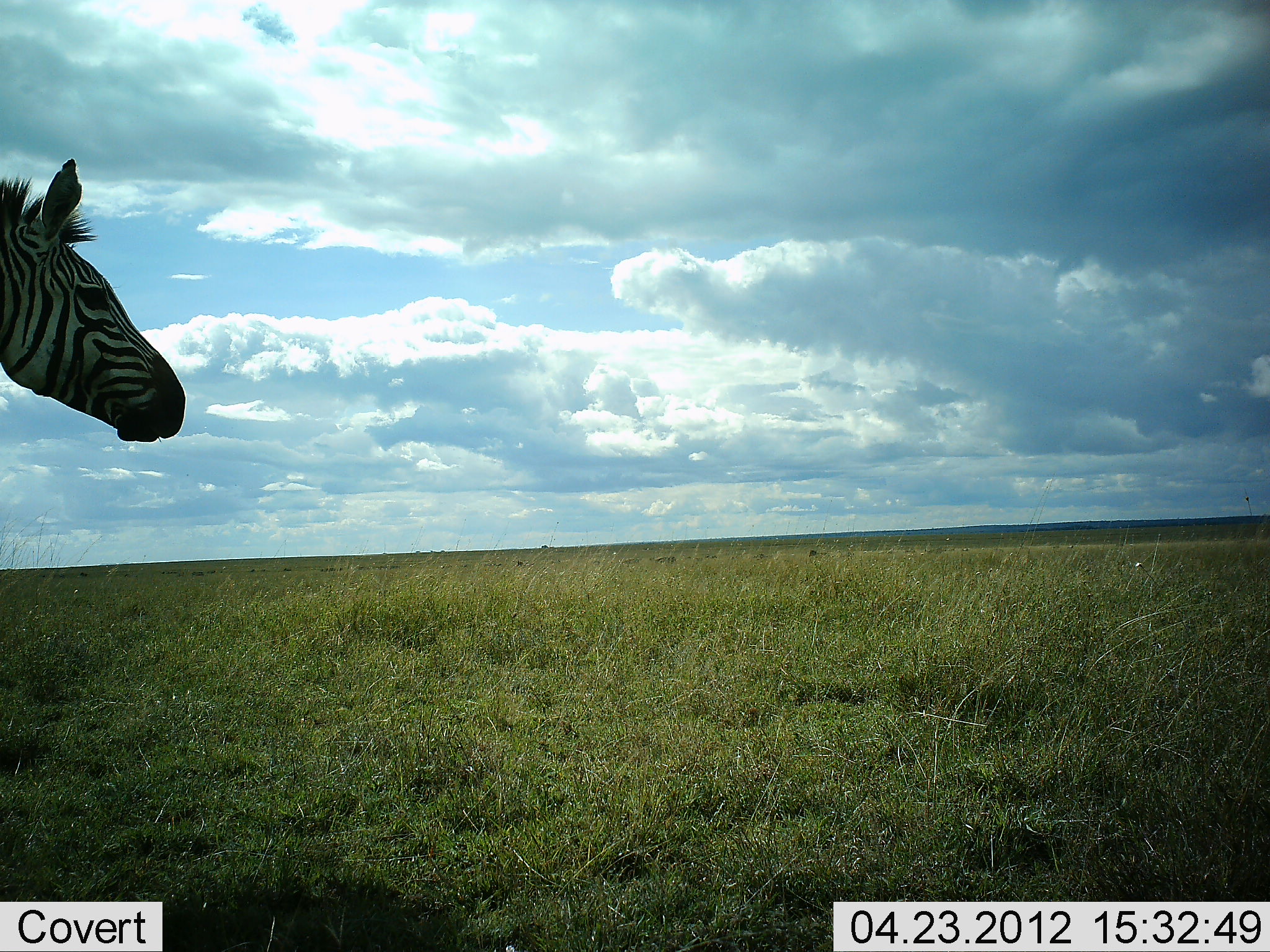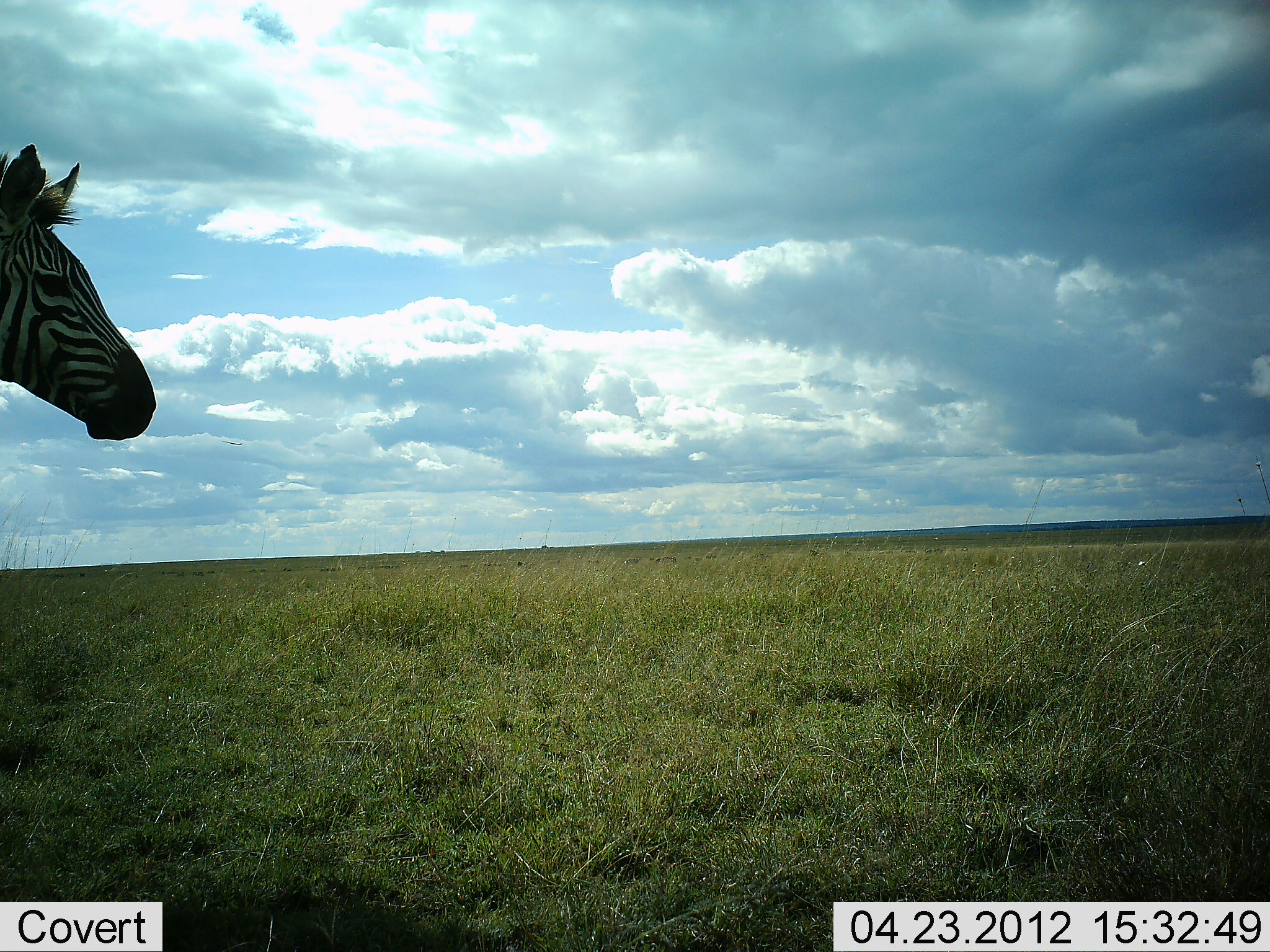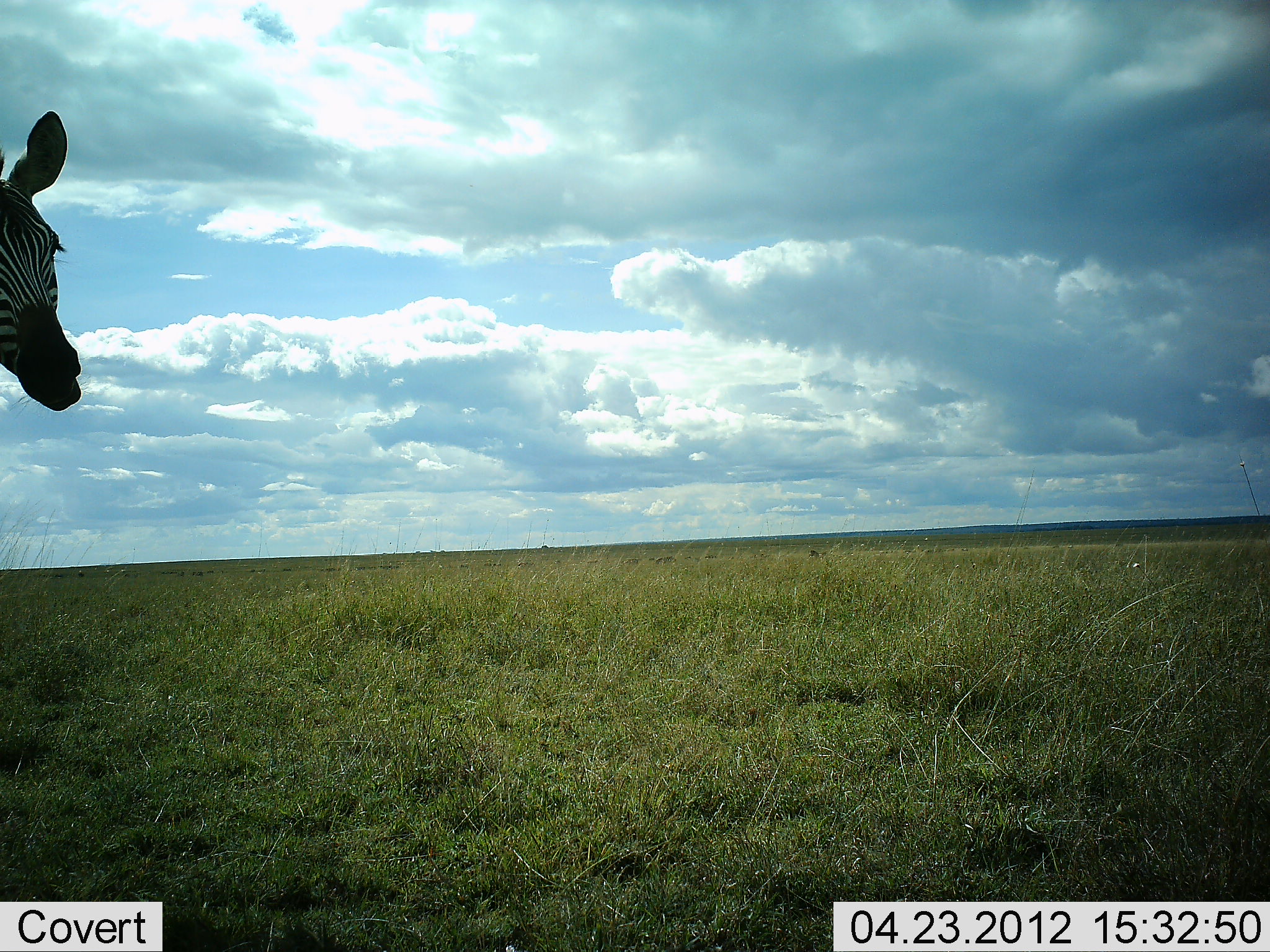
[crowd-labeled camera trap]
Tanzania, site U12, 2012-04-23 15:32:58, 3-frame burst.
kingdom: Animalia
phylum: Chordata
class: Mammalia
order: Perissodactyla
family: Equidae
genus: Equus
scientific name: Equus quagga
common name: plains zebra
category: zebra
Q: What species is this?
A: Zebra (plains zebra) (Equus quagga).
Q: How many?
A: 1.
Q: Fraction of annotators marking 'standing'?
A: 83%.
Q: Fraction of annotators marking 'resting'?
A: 0%.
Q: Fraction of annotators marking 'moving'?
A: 14%.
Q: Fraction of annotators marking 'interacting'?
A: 3%.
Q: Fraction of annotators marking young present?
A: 0%.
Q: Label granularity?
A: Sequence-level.